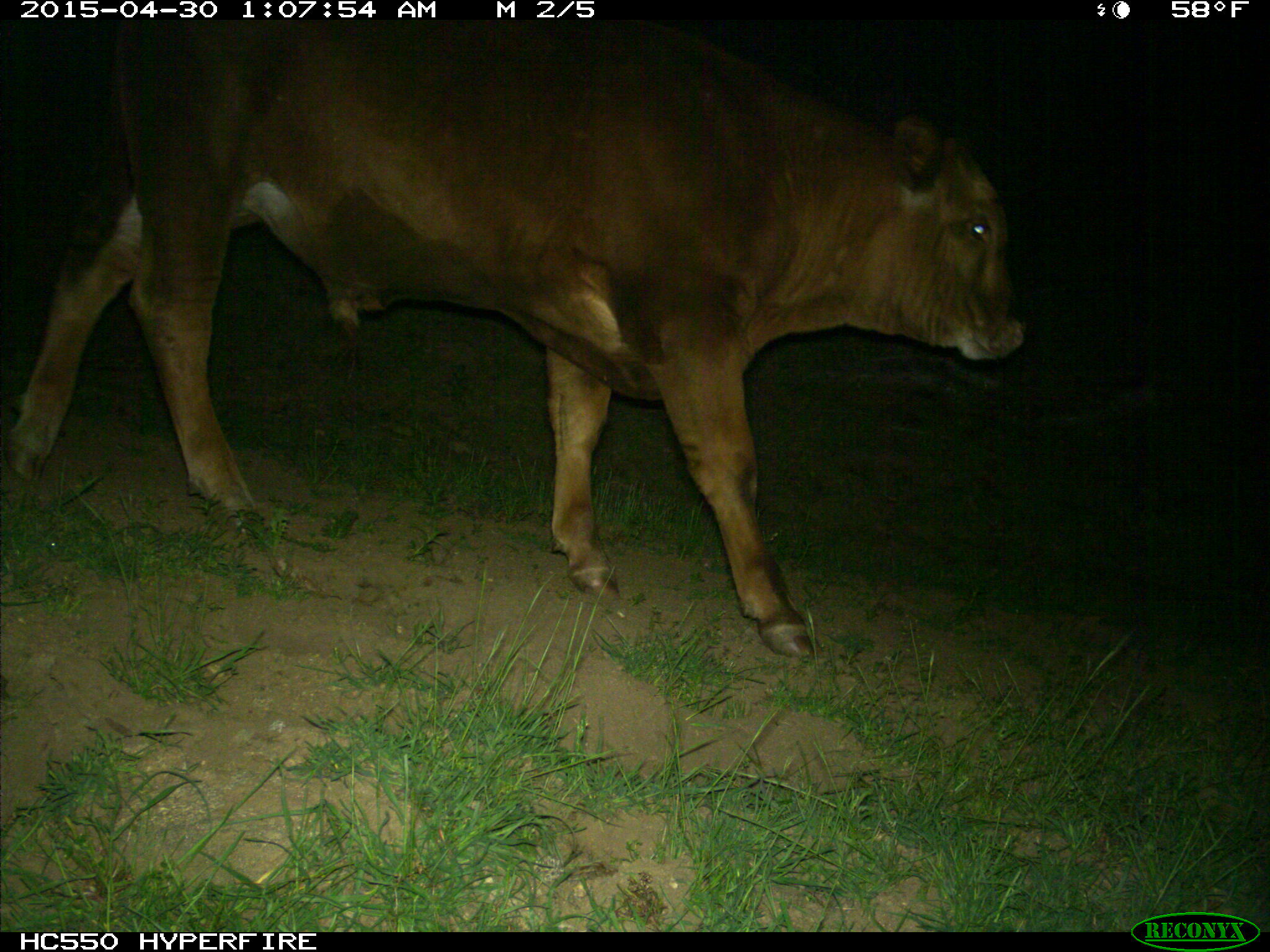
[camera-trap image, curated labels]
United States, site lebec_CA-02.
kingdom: Animalia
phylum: Chordata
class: Mammalia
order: Artiodactyla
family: Bovidae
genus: Bos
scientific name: Bos taurus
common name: domestic cow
Bos taurus (domestic cow).